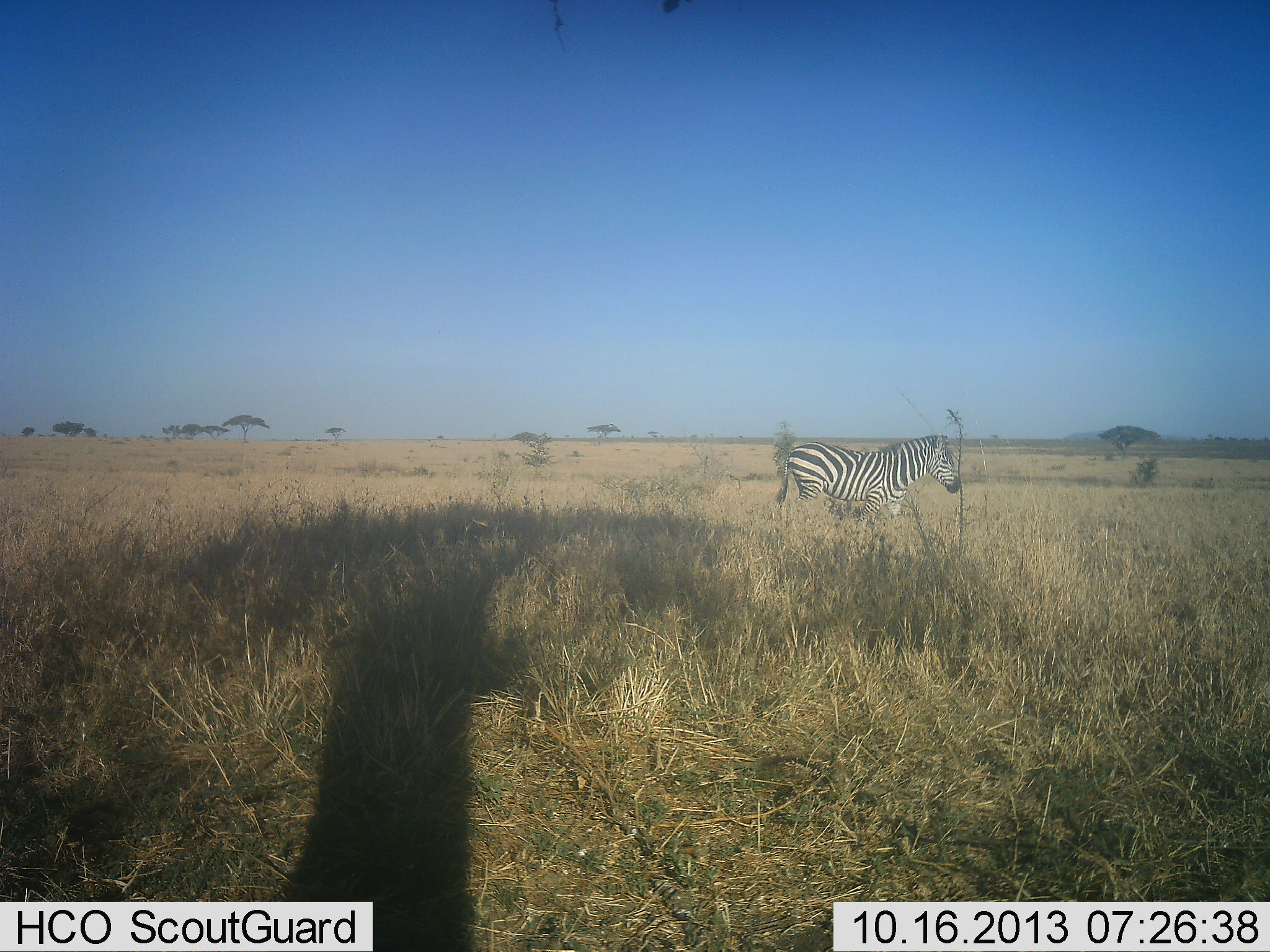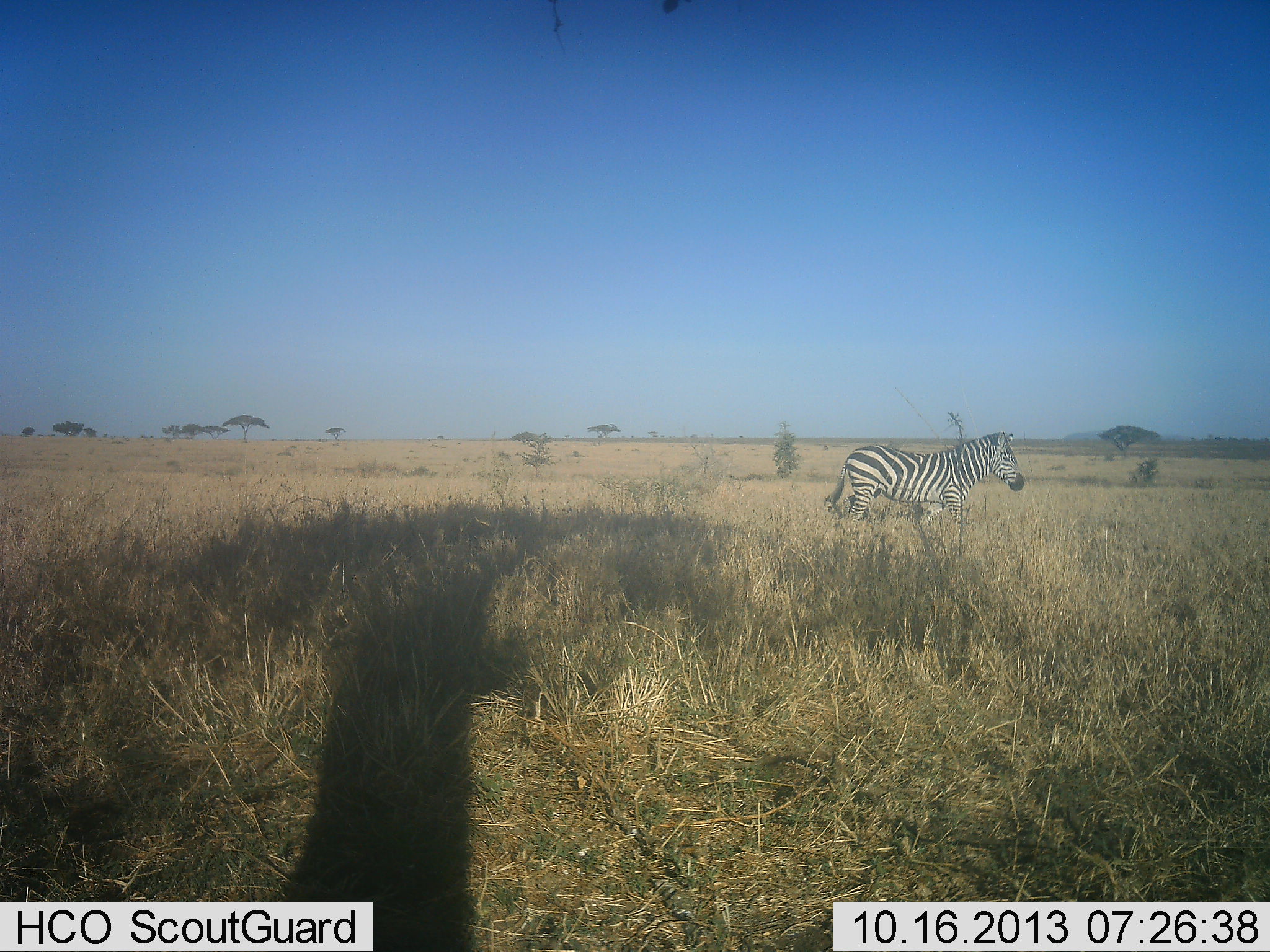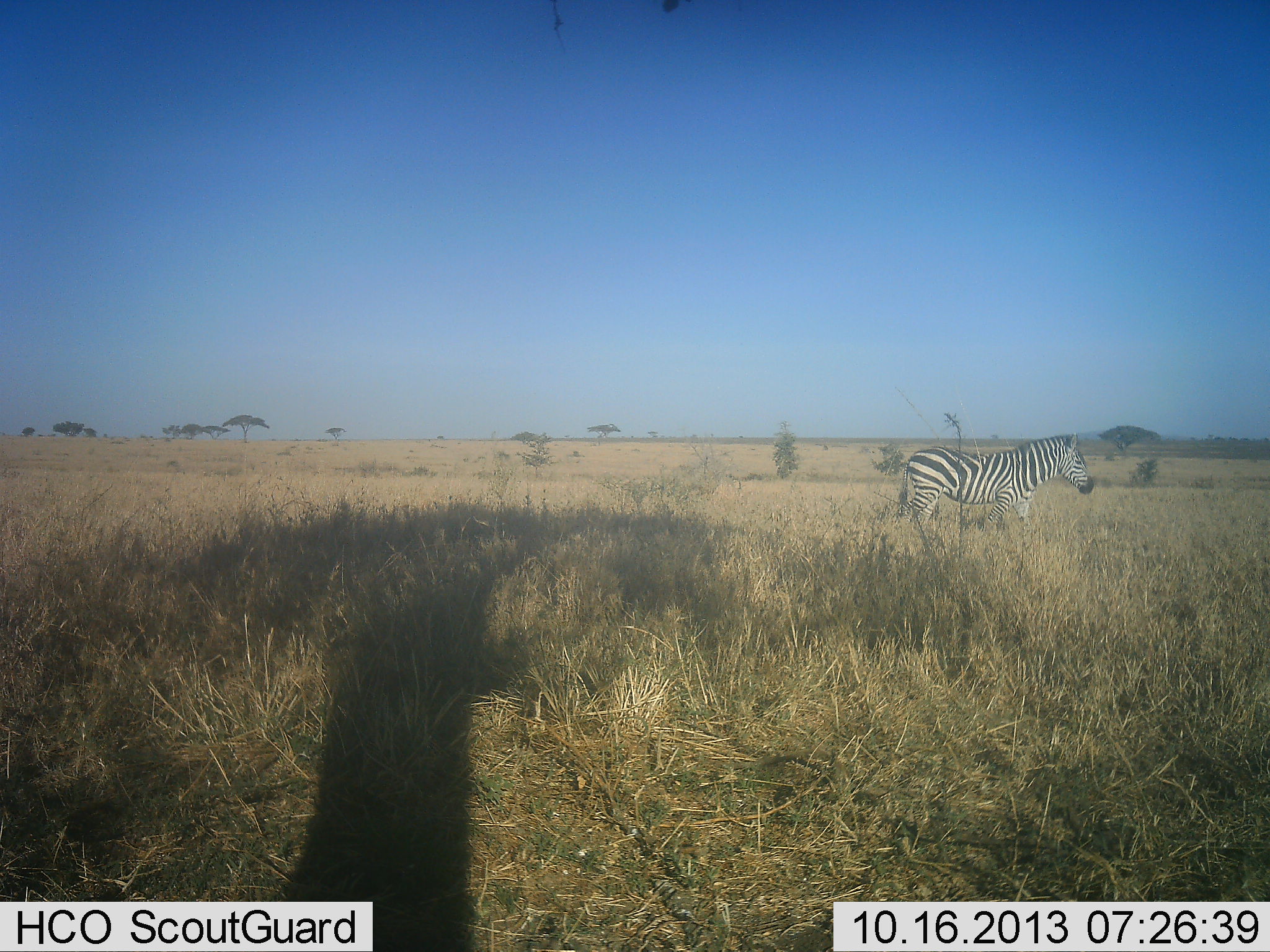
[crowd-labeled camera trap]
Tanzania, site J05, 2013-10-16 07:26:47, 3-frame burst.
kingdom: Animalia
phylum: Chordata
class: Mammalia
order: Perissodactyla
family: Equidae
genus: Equus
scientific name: Equus quagga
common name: plains zebra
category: zebra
Zebra (plains zebra) (Equus quagga), count 1. Behavior (volunteer vote fractions): standing 0%, resting 0%, moving 100%, interacting 0%. Young present (vote fraction): 0%. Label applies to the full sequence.